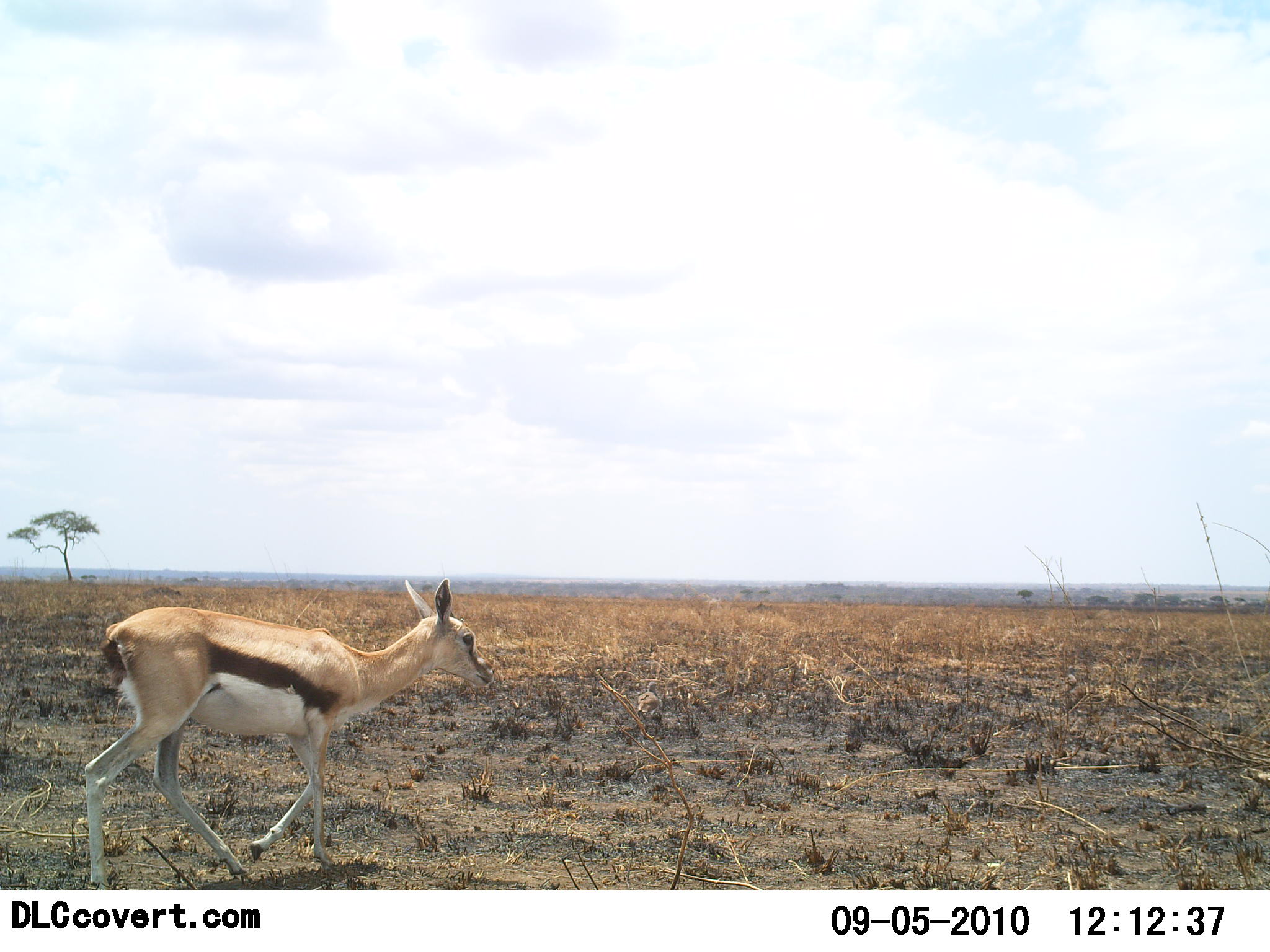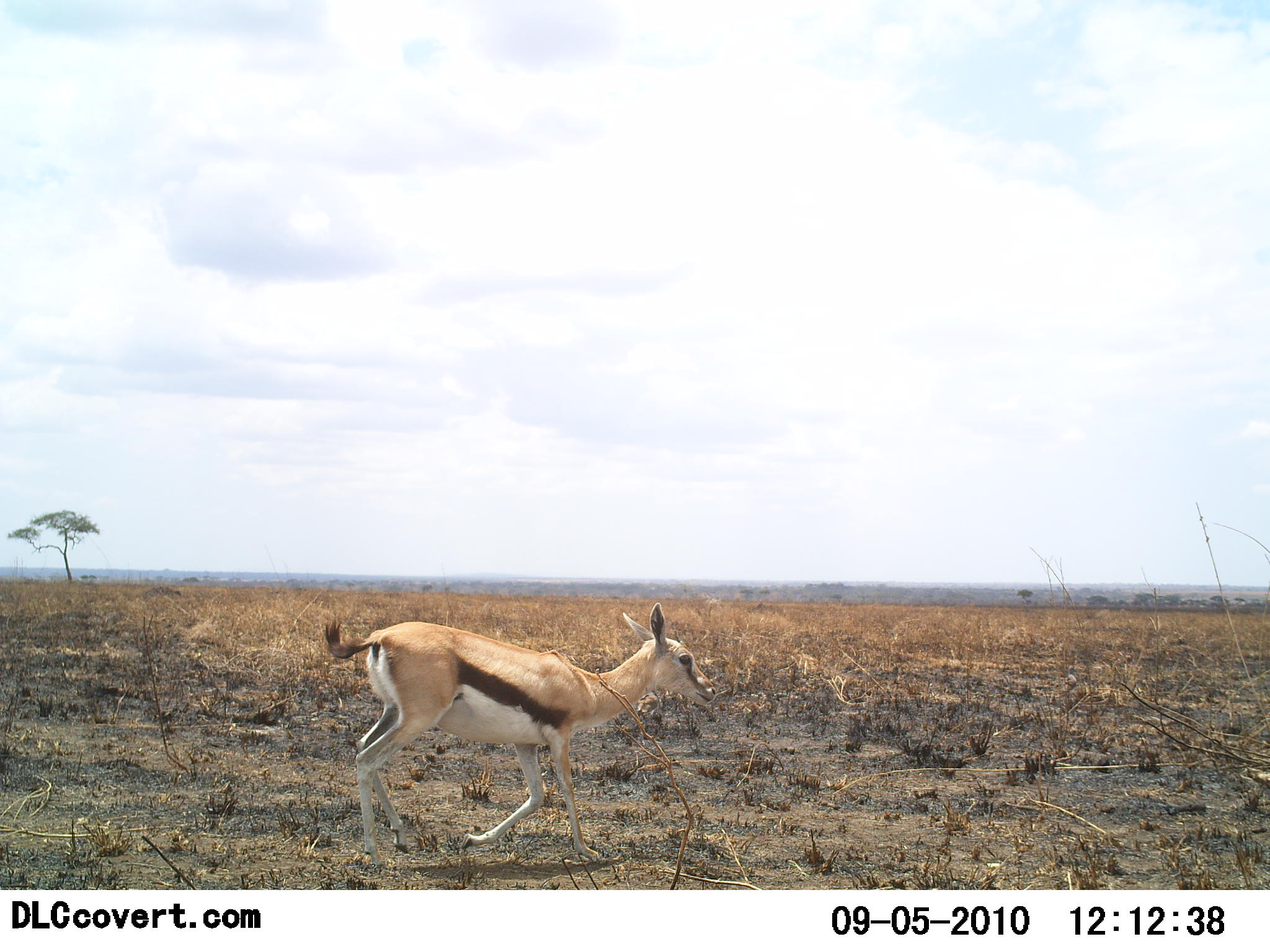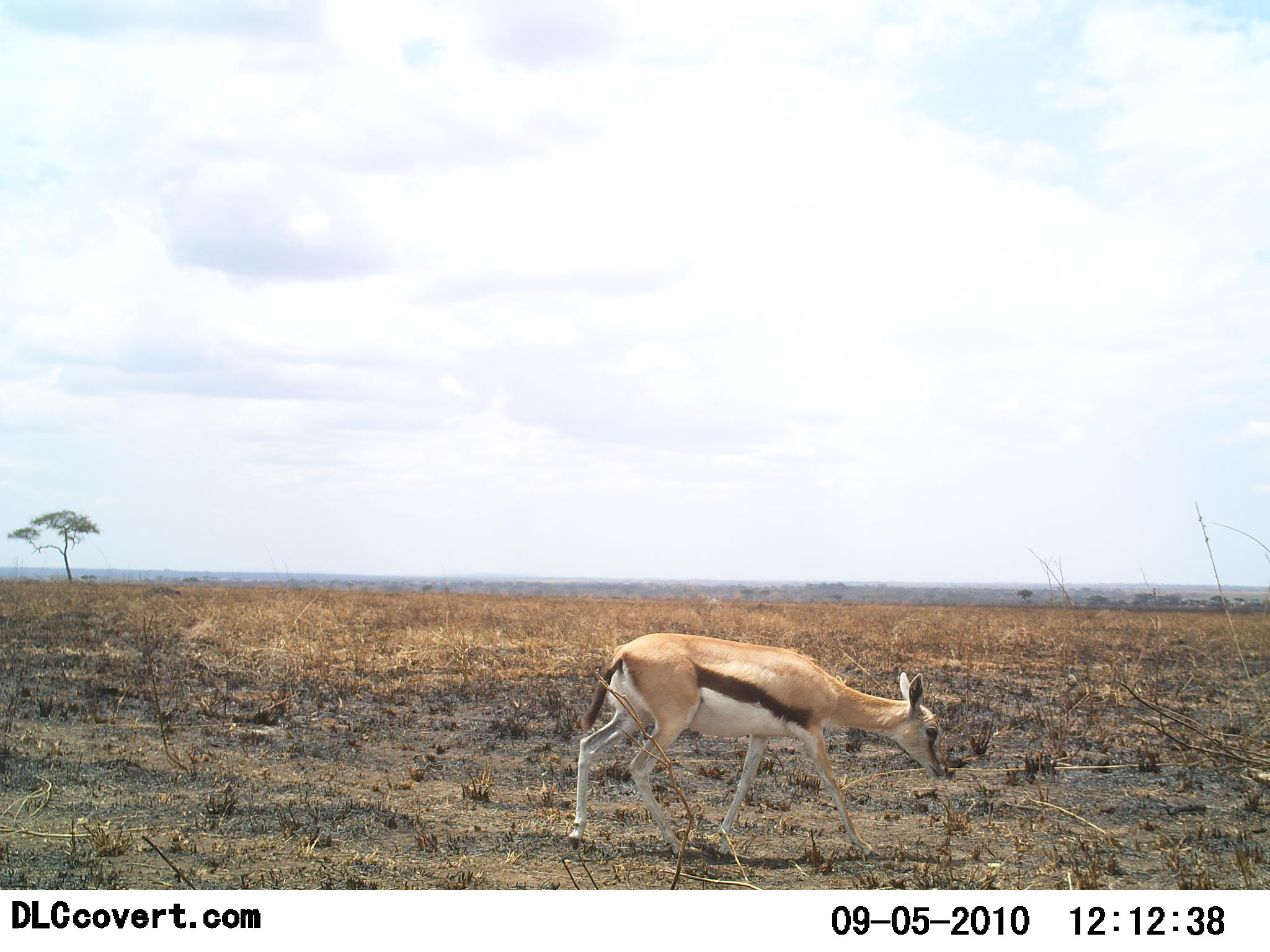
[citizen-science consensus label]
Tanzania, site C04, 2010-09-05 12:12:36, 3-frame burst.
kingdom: Animalia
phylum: Chordata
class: Mammalia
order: Artiodactyla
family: Bovidae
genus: Eudorcas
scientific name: Eudorcas thomsonii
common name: thomson's gazelle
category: gazellethomsons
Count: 1.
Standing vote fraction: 8%.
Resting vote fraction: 0%.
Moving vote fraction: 100%.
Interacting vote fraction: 0%.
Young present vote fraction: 25%.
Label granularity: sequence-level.